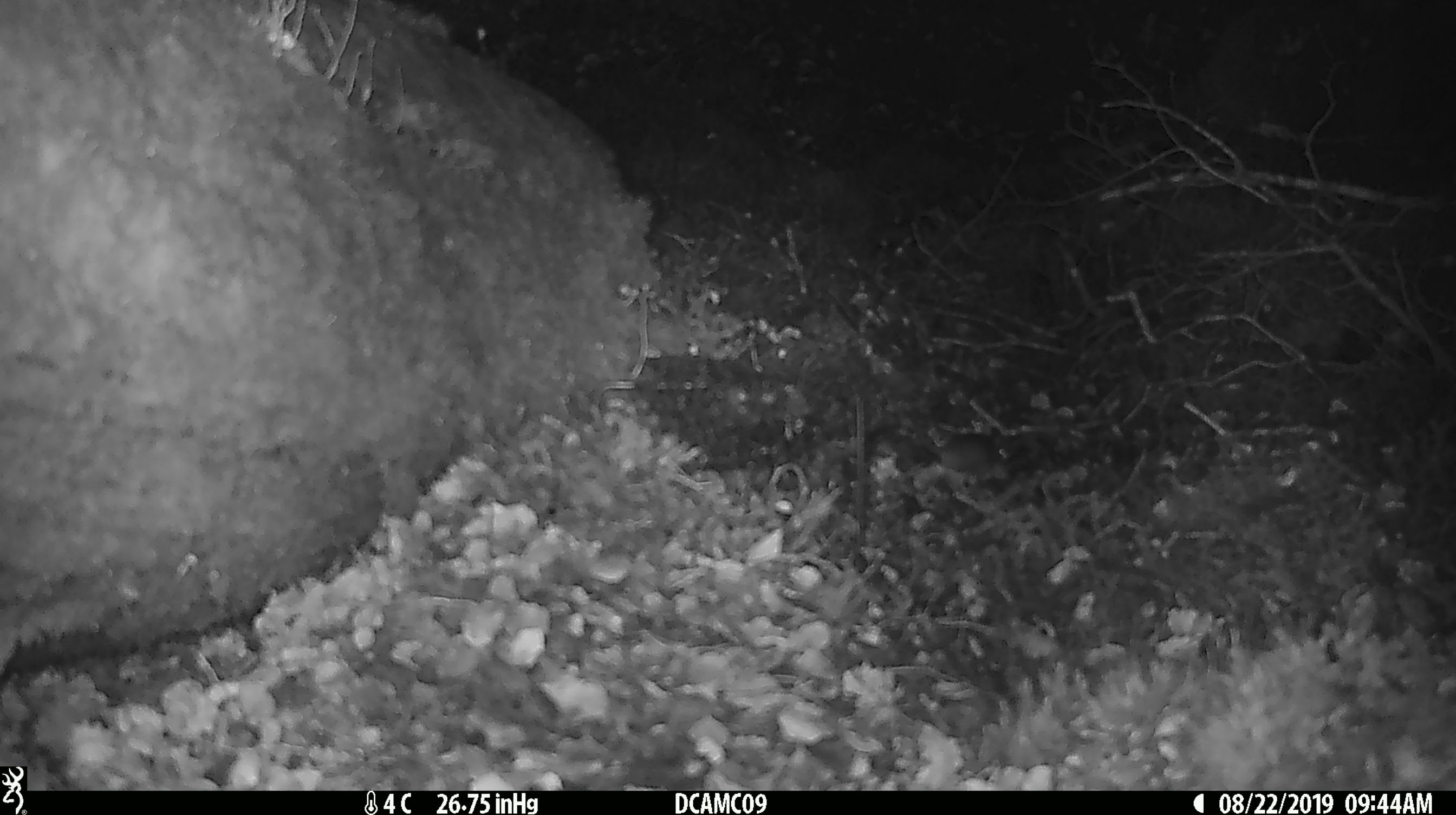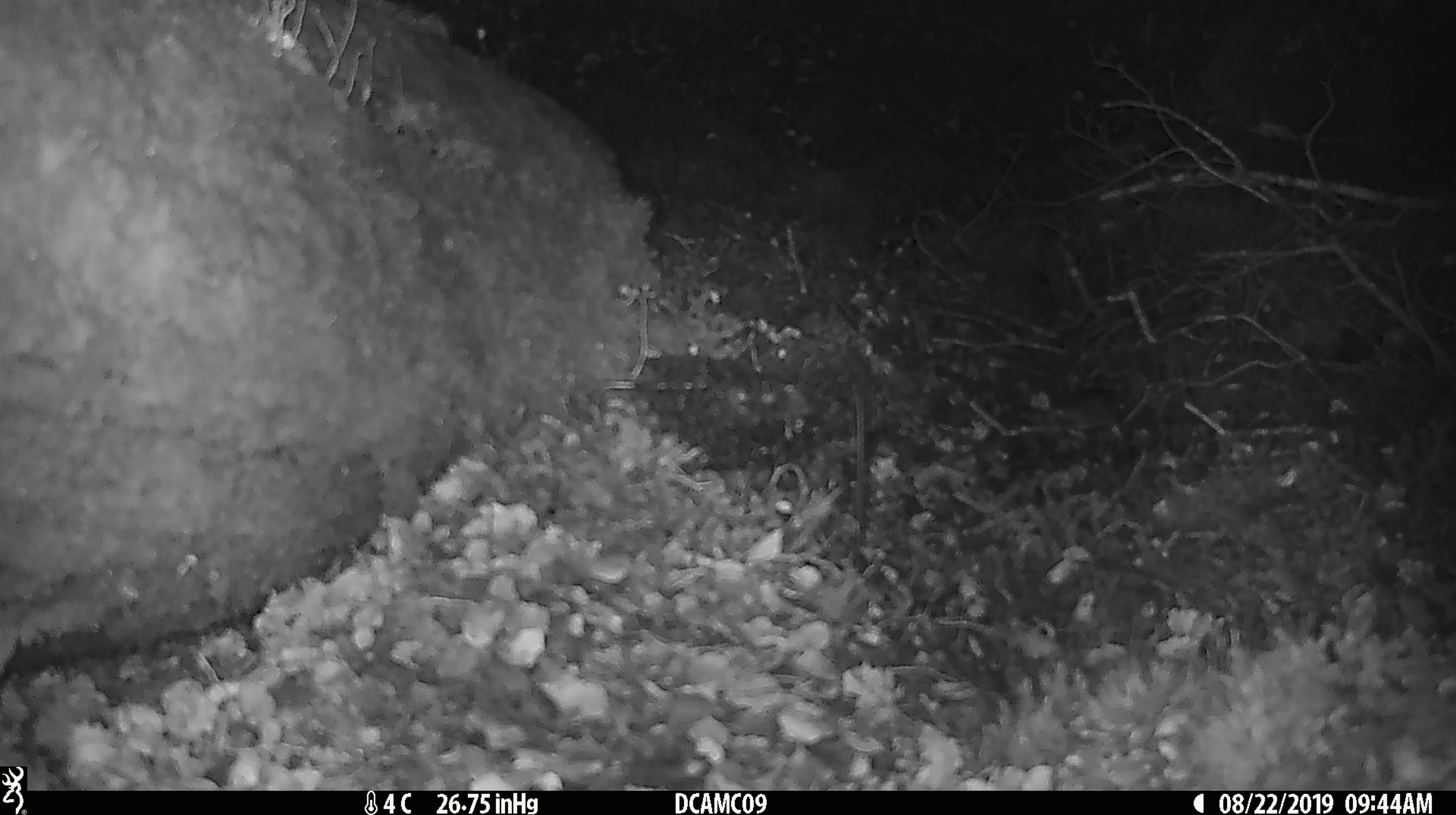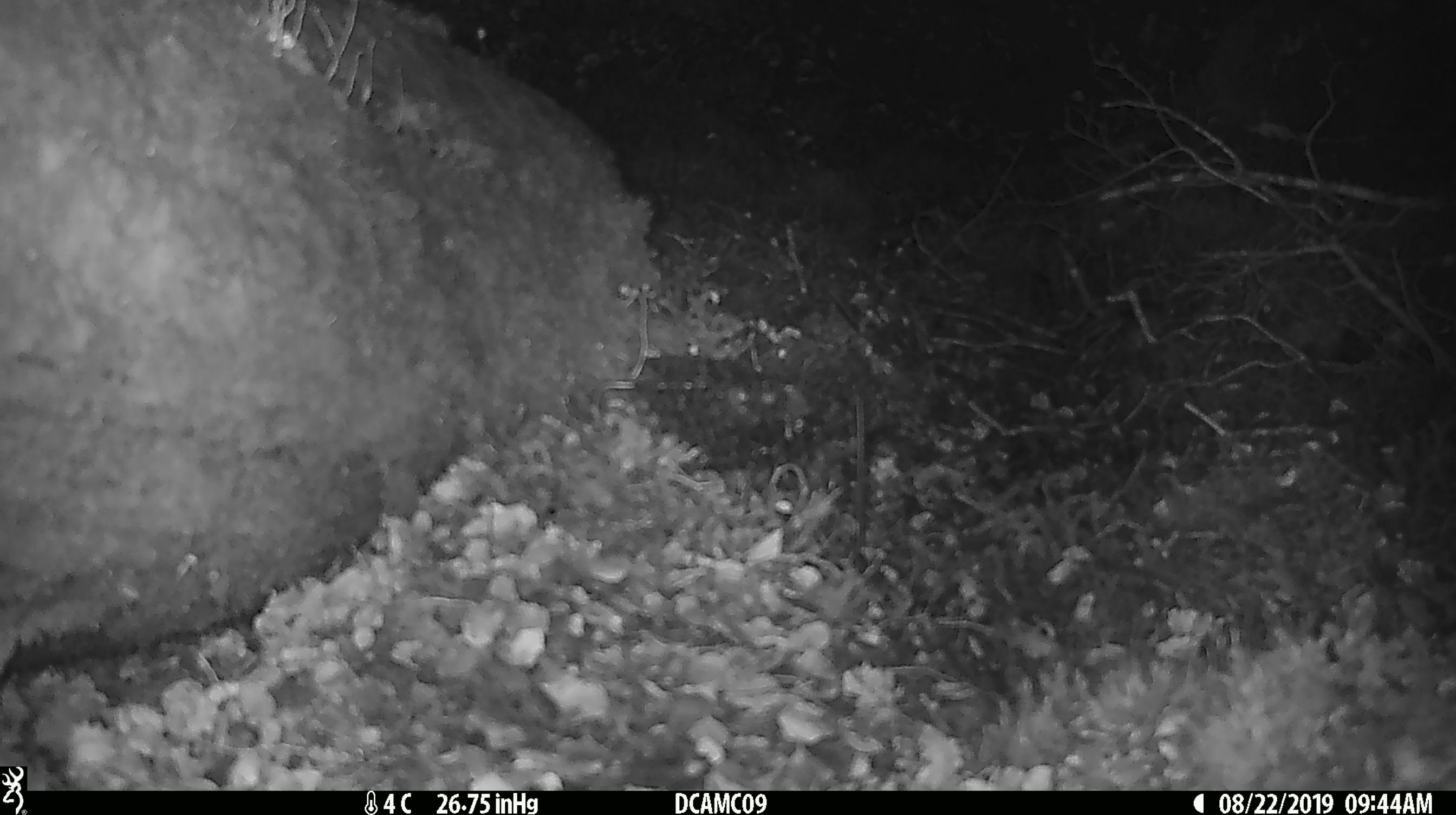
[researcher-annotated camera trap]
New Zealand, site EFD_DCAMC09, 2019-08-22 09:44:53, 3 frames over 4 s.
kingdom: Animalia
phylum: Chordata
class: Mammalia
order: Rodentia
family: Muridae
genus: Mus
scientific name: Mus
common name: mouse